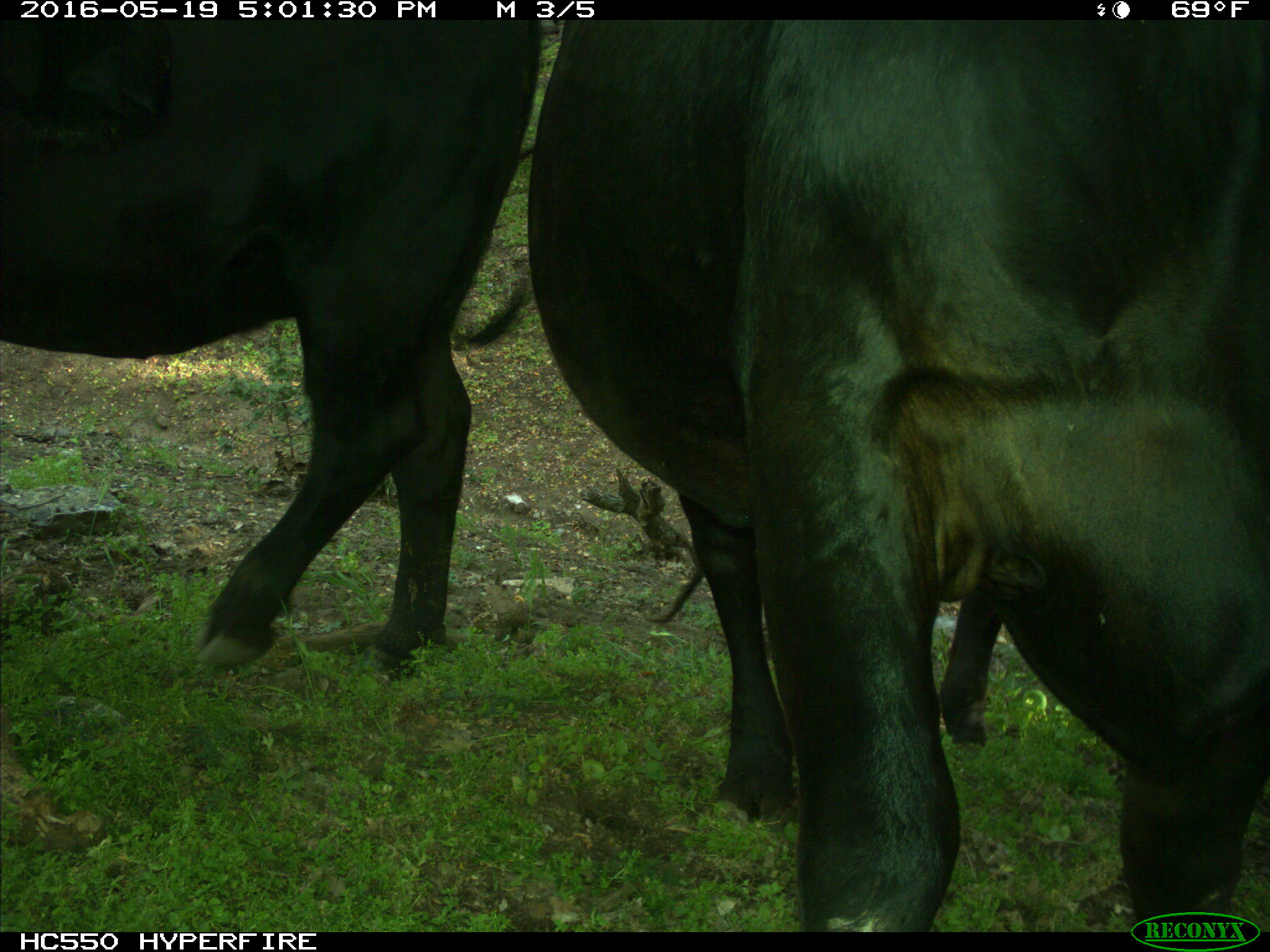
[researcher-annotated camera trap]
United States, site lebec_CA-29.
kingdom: Animalia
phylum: Chordata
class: Mammalia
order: Artiodactyla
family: Bovidae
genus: Bos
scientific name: Bos taurus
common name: domestic cow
Bos taurus (domestic cow).